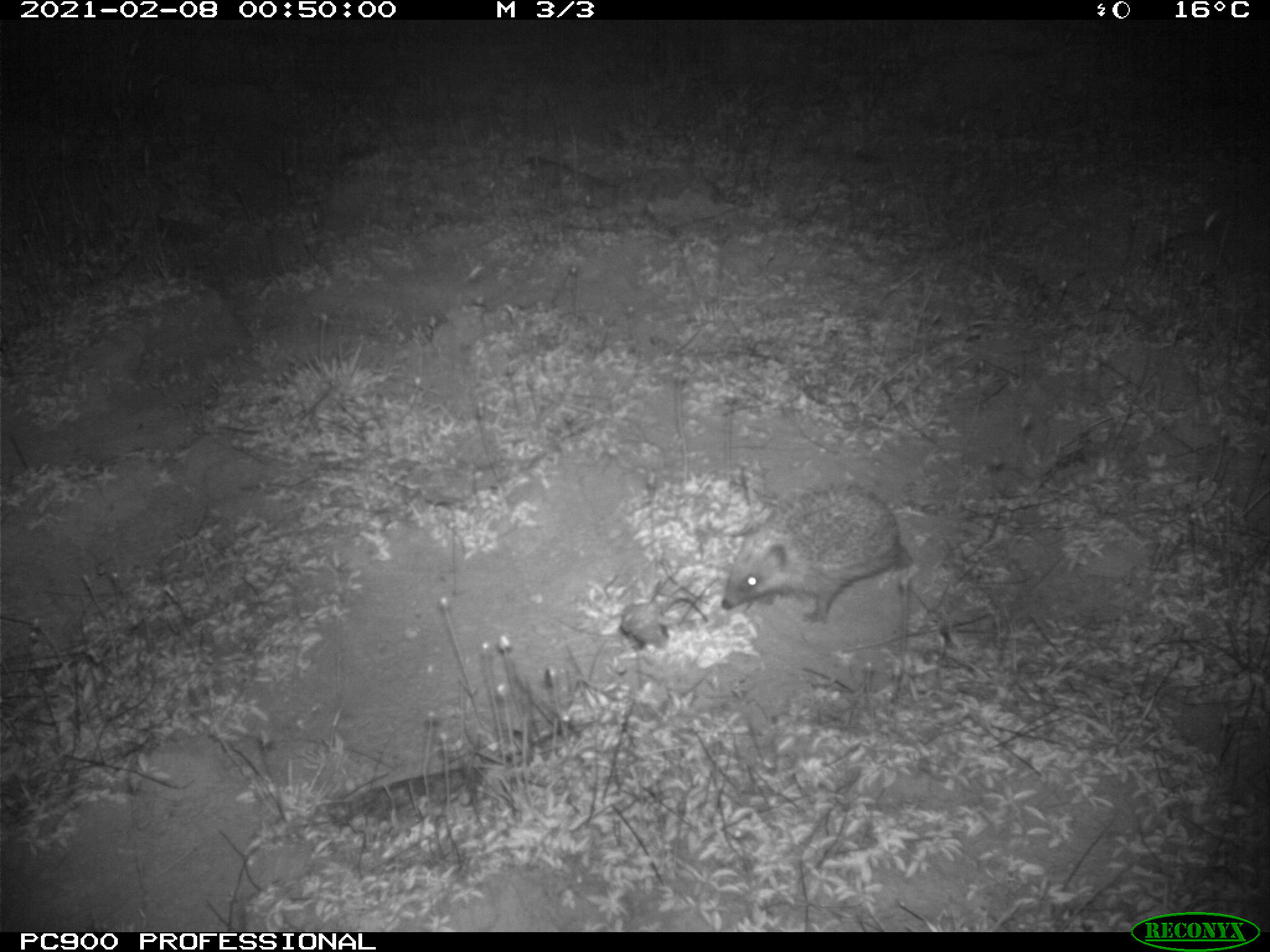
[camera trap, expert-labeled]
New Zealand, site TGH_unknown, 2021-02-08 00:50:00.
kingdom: Animalia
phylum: Chordata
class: Mammalia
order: Eulipotyphla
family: Erinaceidae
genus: Erinaceus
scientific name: Erinaceus europaeus europaeus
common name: european hedgehog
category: hedgehog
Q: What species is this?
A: Hedgehog (european hedgehog) (Erinaceus europaeus europaeus).